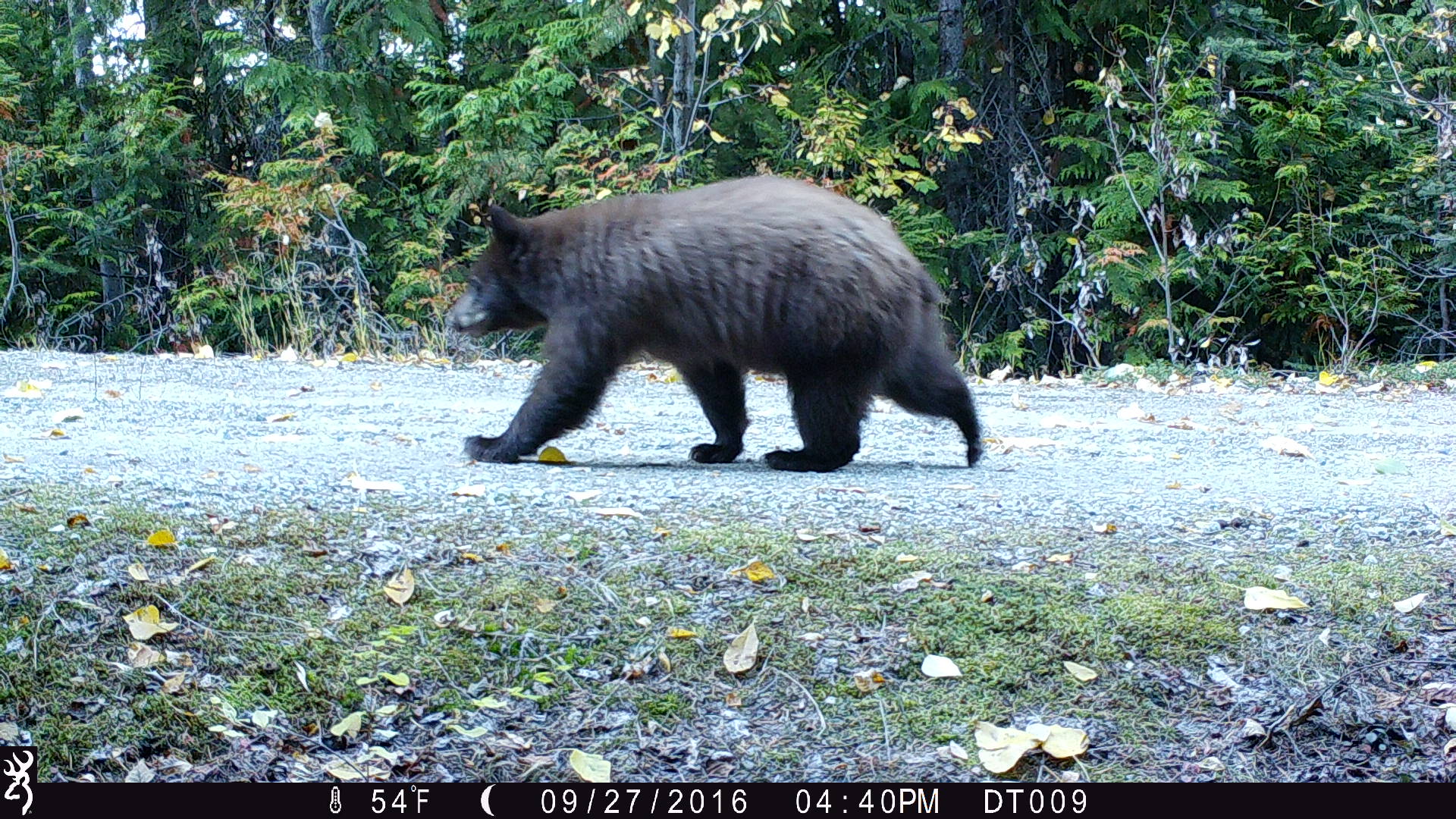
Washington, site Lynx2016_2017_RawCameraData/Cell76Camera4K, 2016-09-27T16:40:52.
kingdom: Animalia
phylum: Chordata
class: Mammalia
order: Carnivora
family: Ursidae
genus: Ursus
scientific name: Ursus americanus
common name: american black bear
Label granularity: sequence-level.